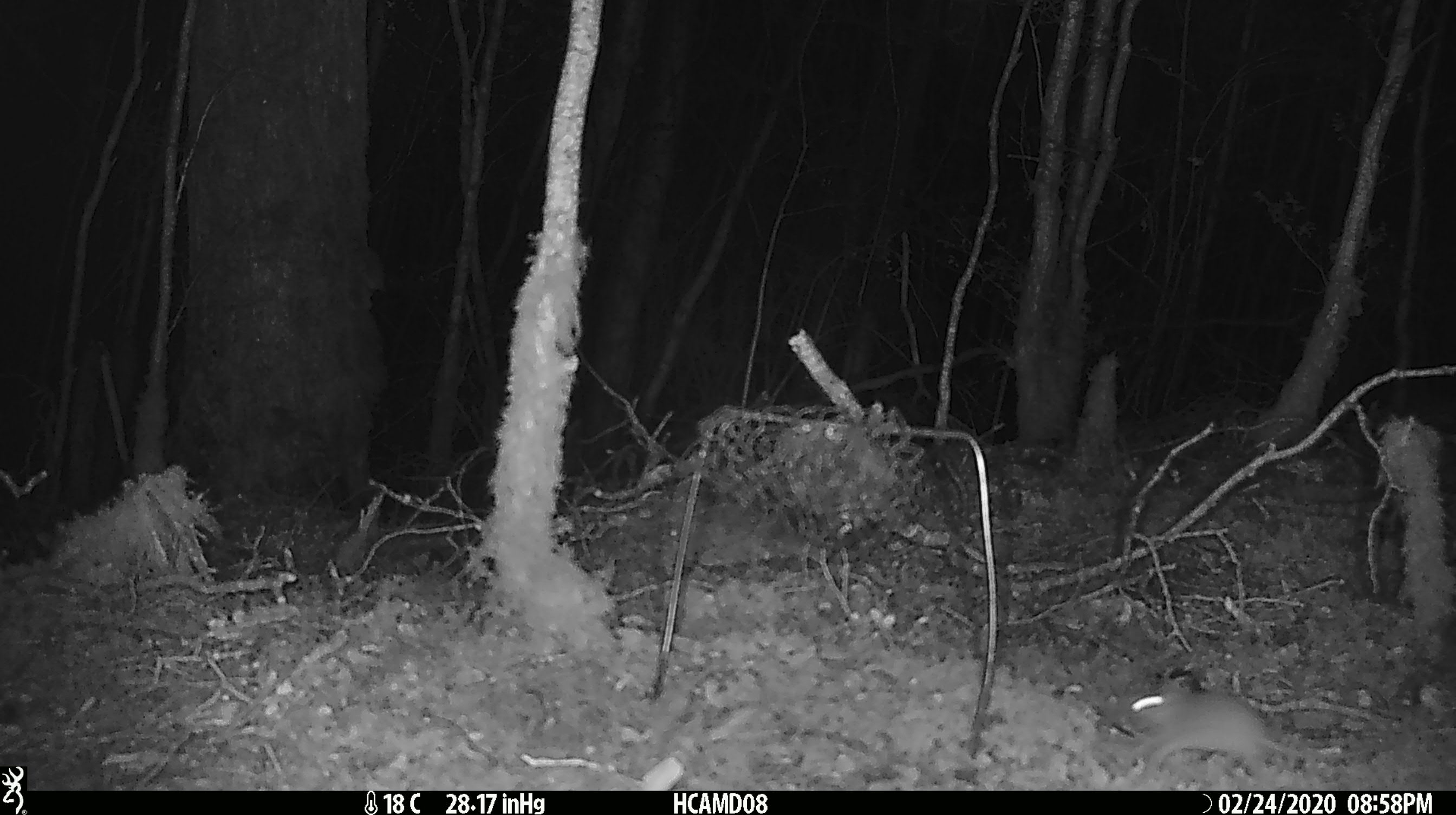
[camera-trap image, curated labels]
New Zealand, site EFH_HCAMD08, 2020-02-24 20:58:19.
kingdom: Animalia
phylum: Chordata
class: Mammalia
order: Rodentia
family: Muridae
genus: Mus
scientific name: Mus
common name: mouse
Mouse (Mus).